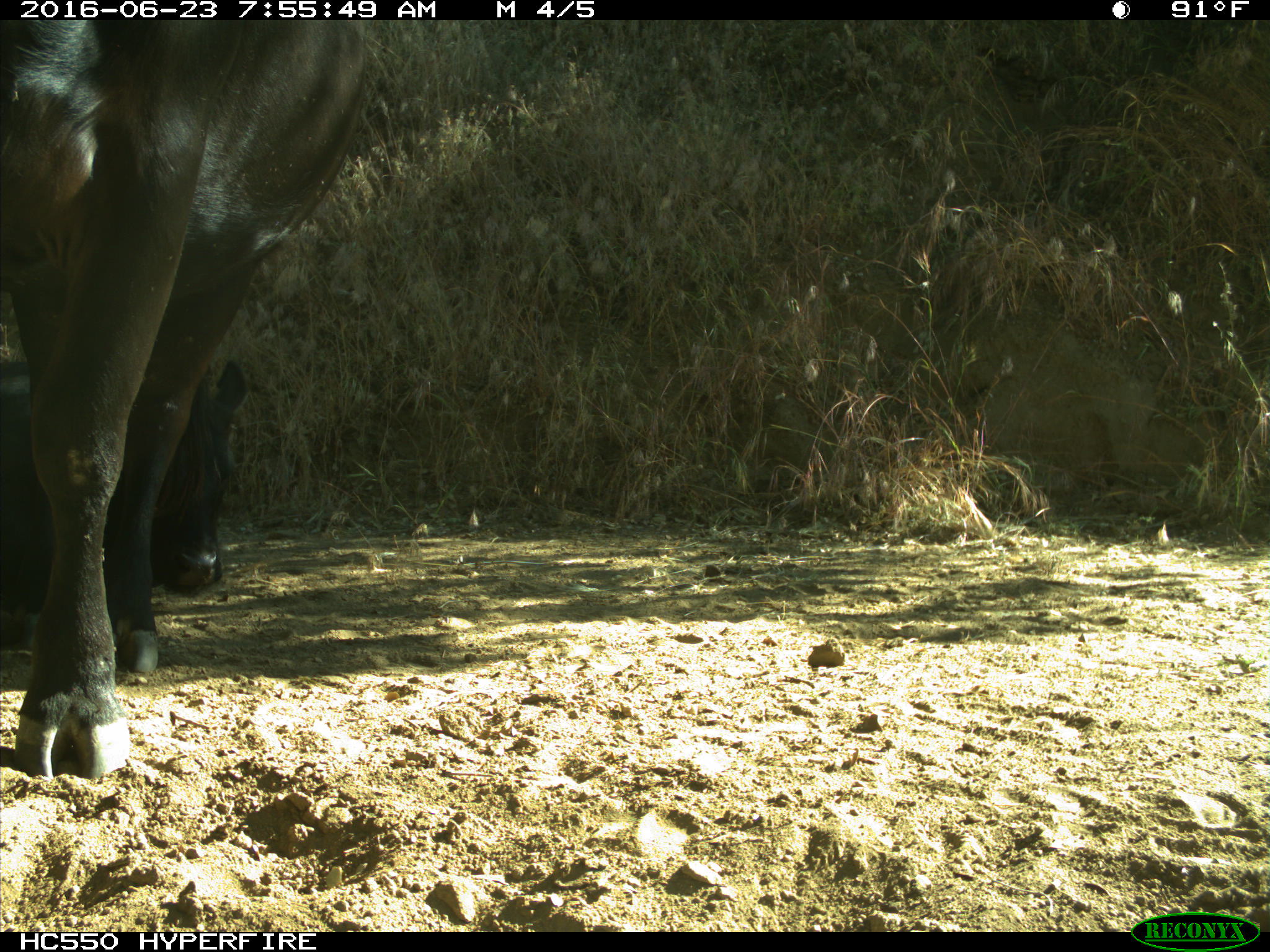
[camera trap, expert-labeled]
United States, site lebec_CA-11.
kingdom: Animalia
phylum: Chordata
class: Mammalia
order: Artiodactyla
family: Bovidae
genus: Bos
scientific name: Bos taurus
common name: domestic cow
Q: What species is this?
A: Bos taurus (domestic cow).